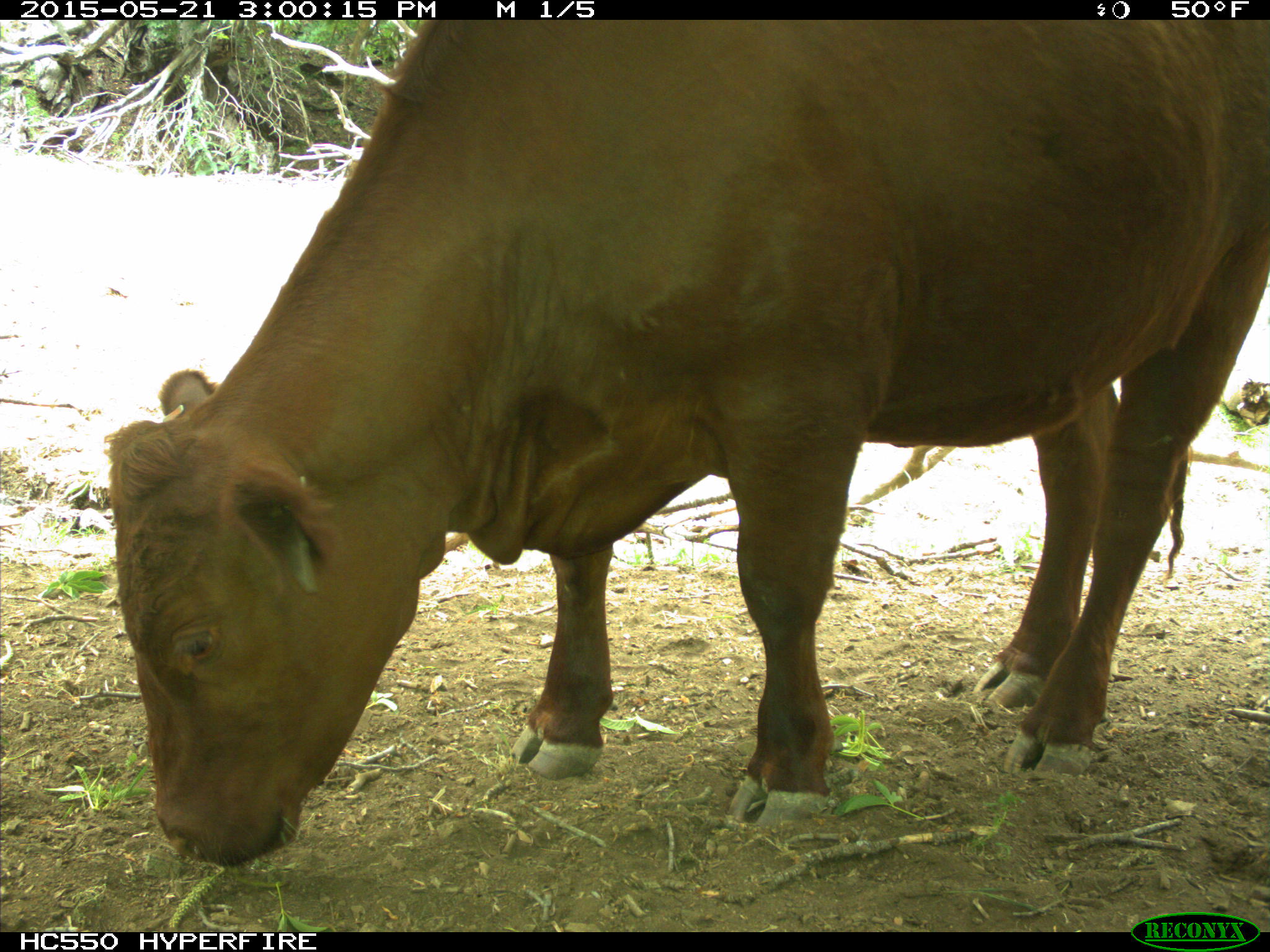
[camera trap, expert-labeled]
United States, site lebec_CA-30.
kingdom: Animalia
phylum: Chordata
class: Mammalia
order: Artiodactyla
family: Bovidae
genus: Bos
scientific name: Bos taurus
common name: domestic cow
Bos taurus (domestic cow).